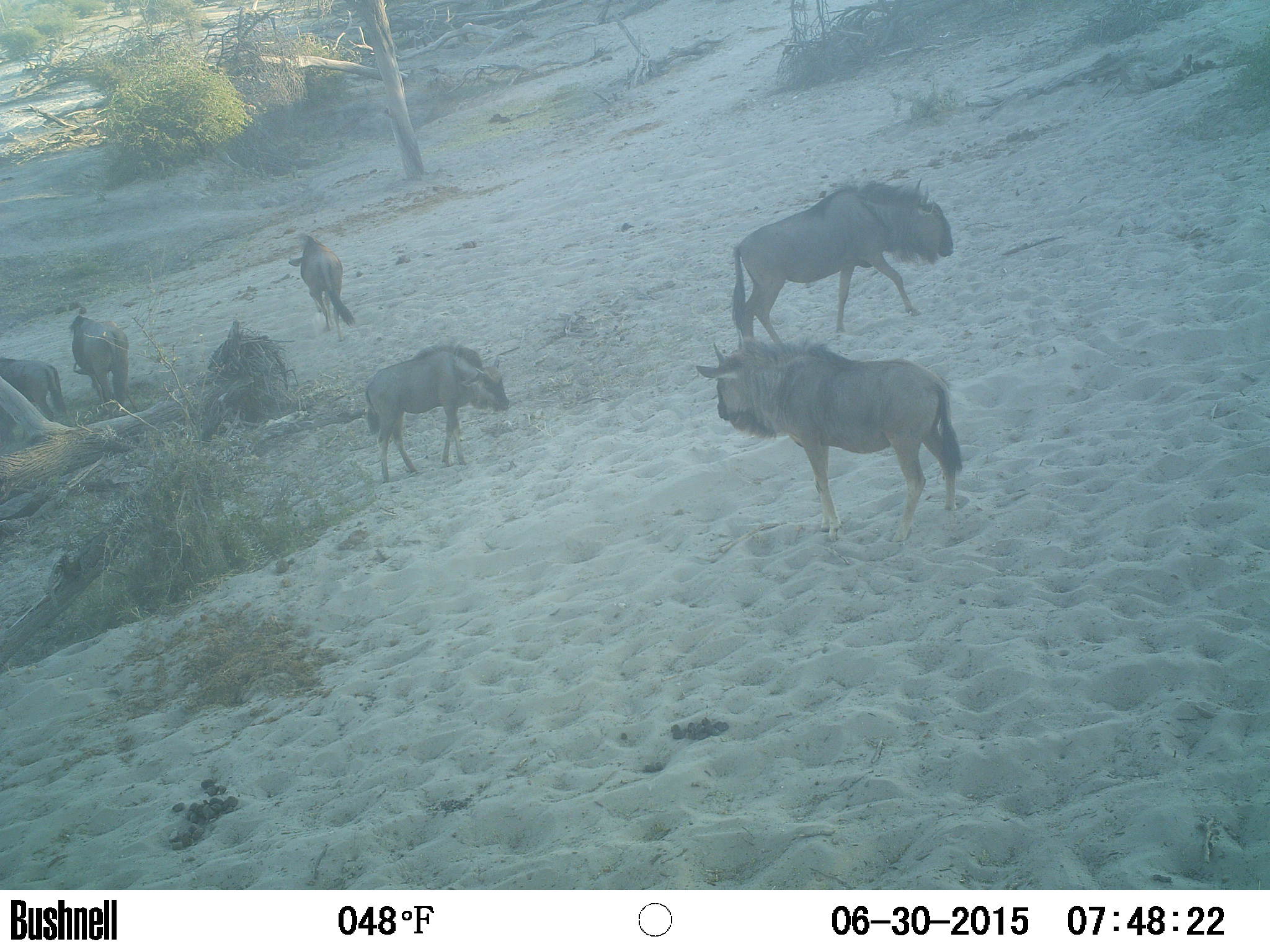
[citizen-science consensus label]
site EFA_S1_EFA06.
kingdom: Animalia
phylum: Chordata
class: Mammalia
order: Artiodactyla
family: Bovidae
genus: Connochaetes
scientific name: Connochaetes taurinus taurinus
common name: blue wildebeest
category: wildebeestblue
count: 6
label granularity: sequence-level